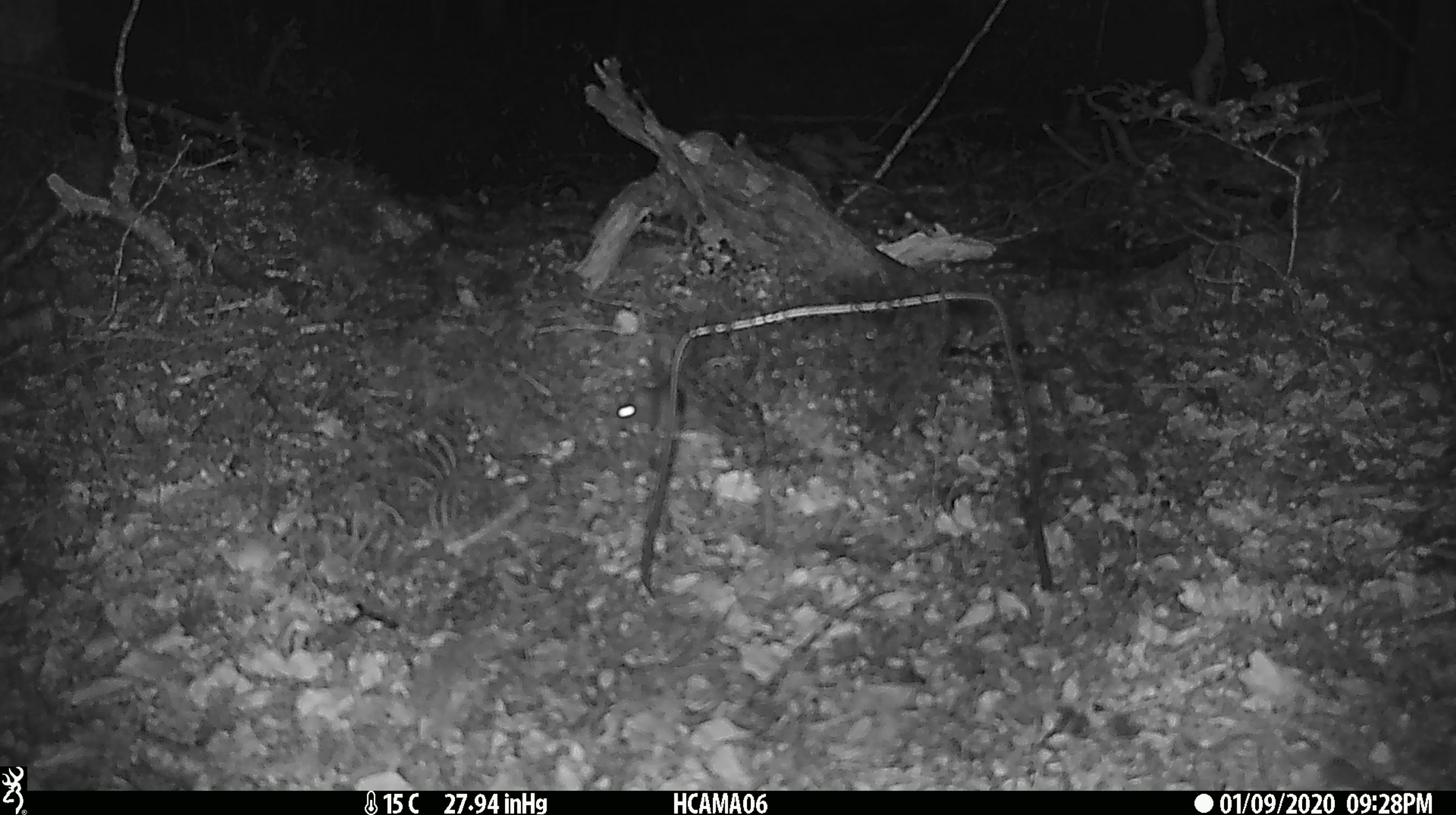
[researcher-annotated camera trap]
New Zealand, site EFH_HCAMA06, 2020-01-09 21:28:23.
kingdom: Animalia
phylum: Chordata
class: Mammalia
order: Rodentia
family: Muridae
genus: Mus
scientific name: Mus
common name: mouse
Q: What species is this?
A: Mouse (Mus).